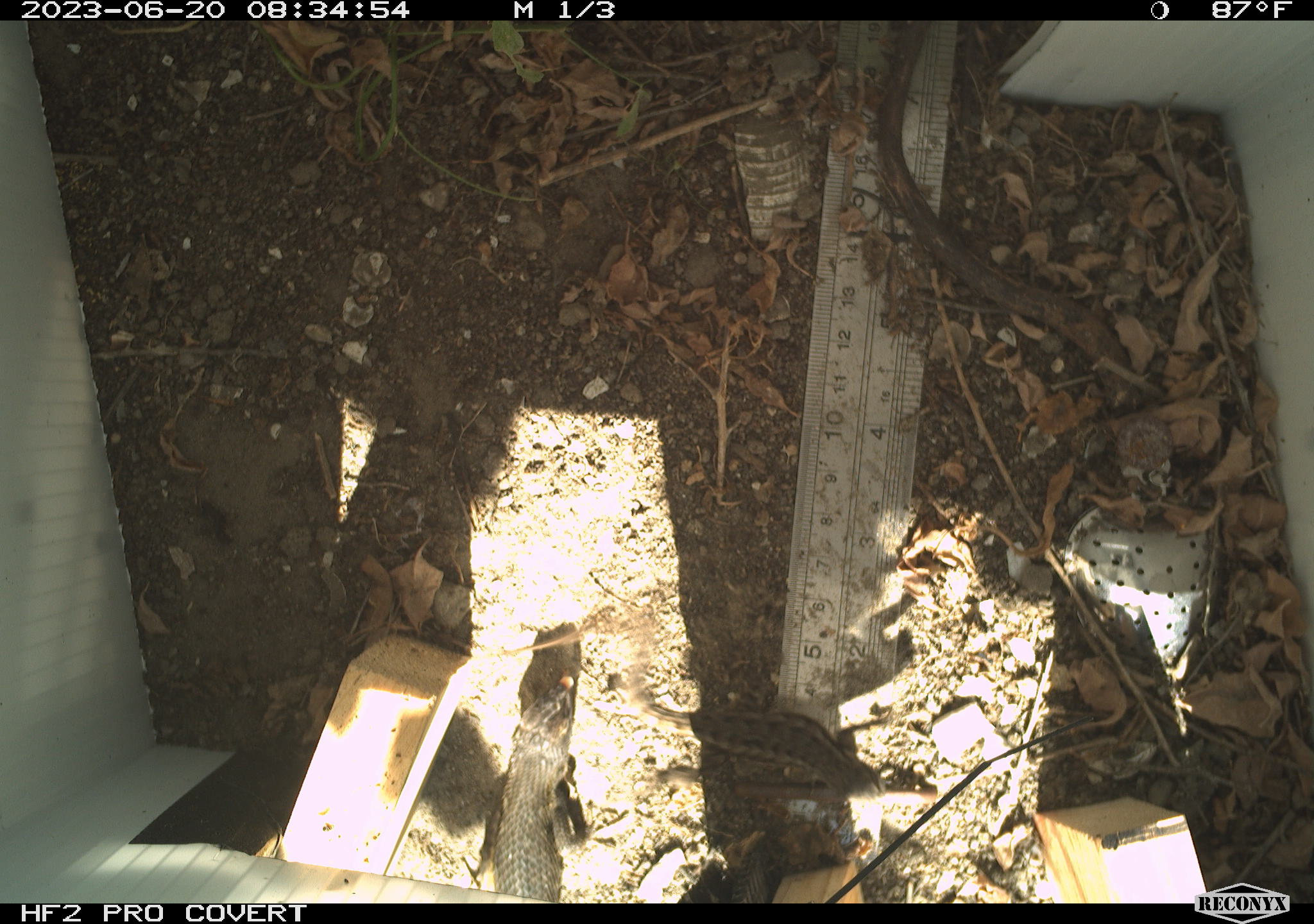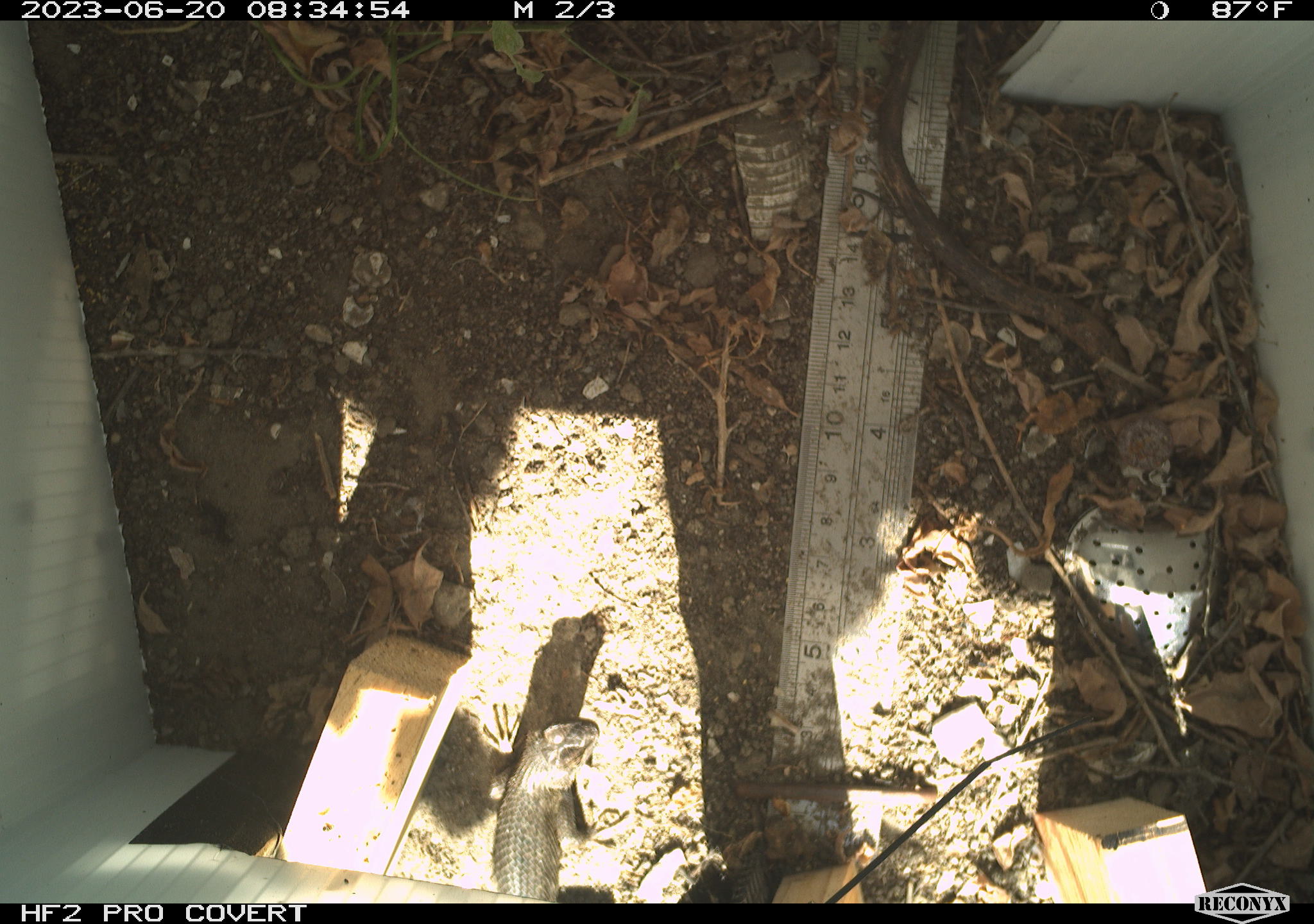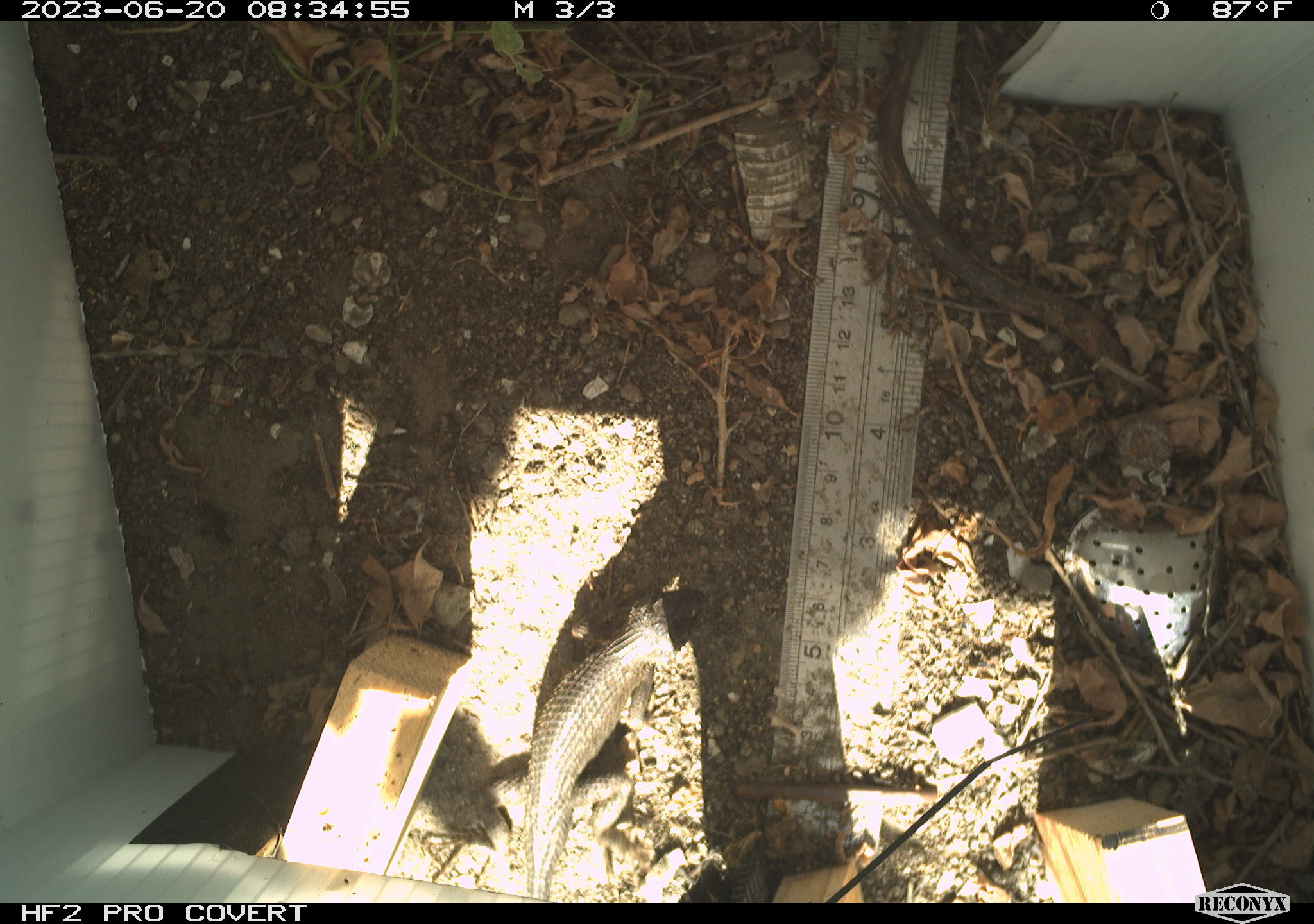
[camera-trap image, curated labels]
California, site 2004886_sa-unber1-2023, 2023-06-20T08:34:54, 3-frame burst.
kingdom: Animalia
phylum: Chordata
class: Reptilia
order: Squamata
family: Phrynosomatidae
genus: Sceloporus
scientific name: Sceloporus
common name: spiny lizards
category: sceloporus species